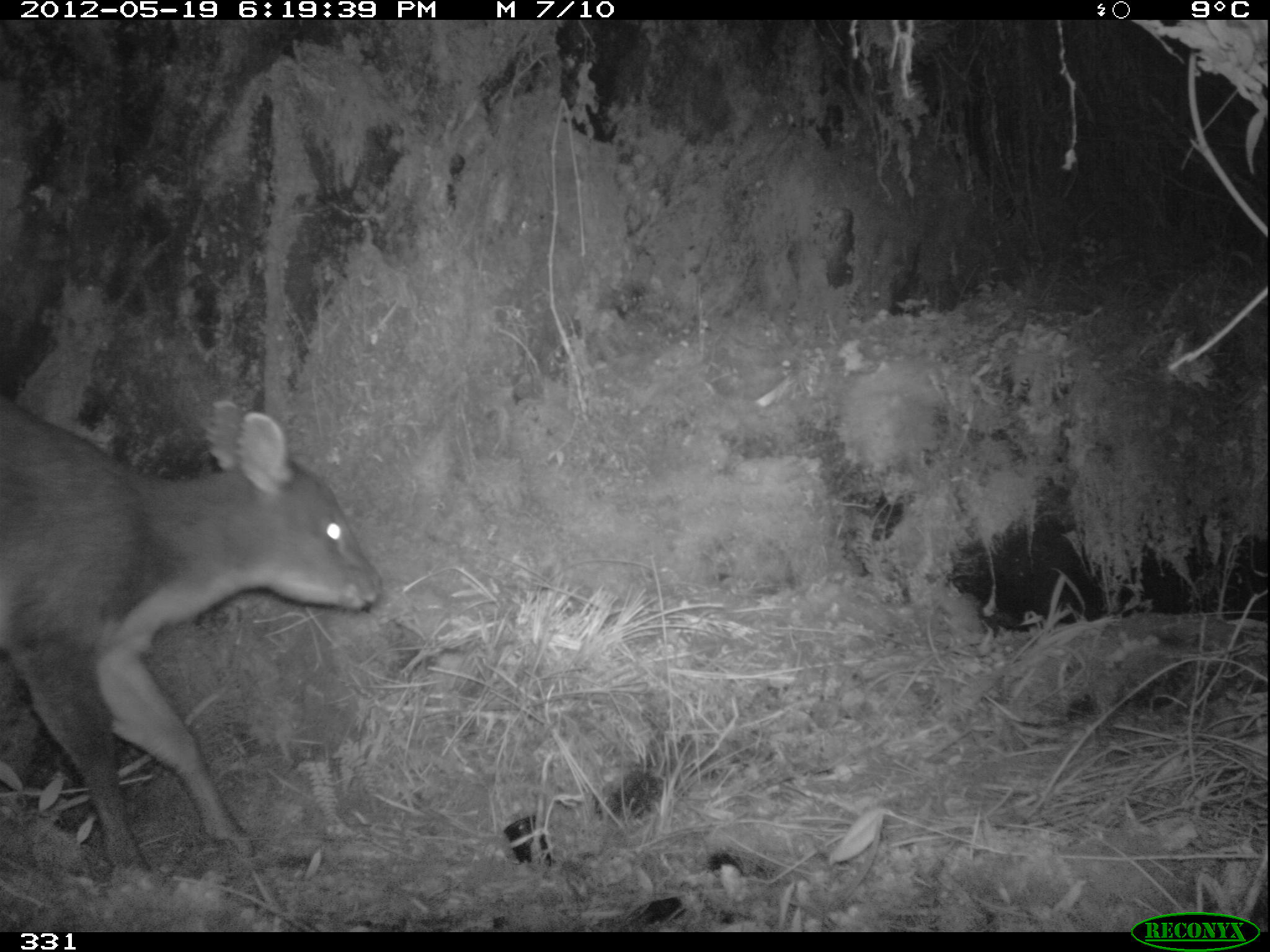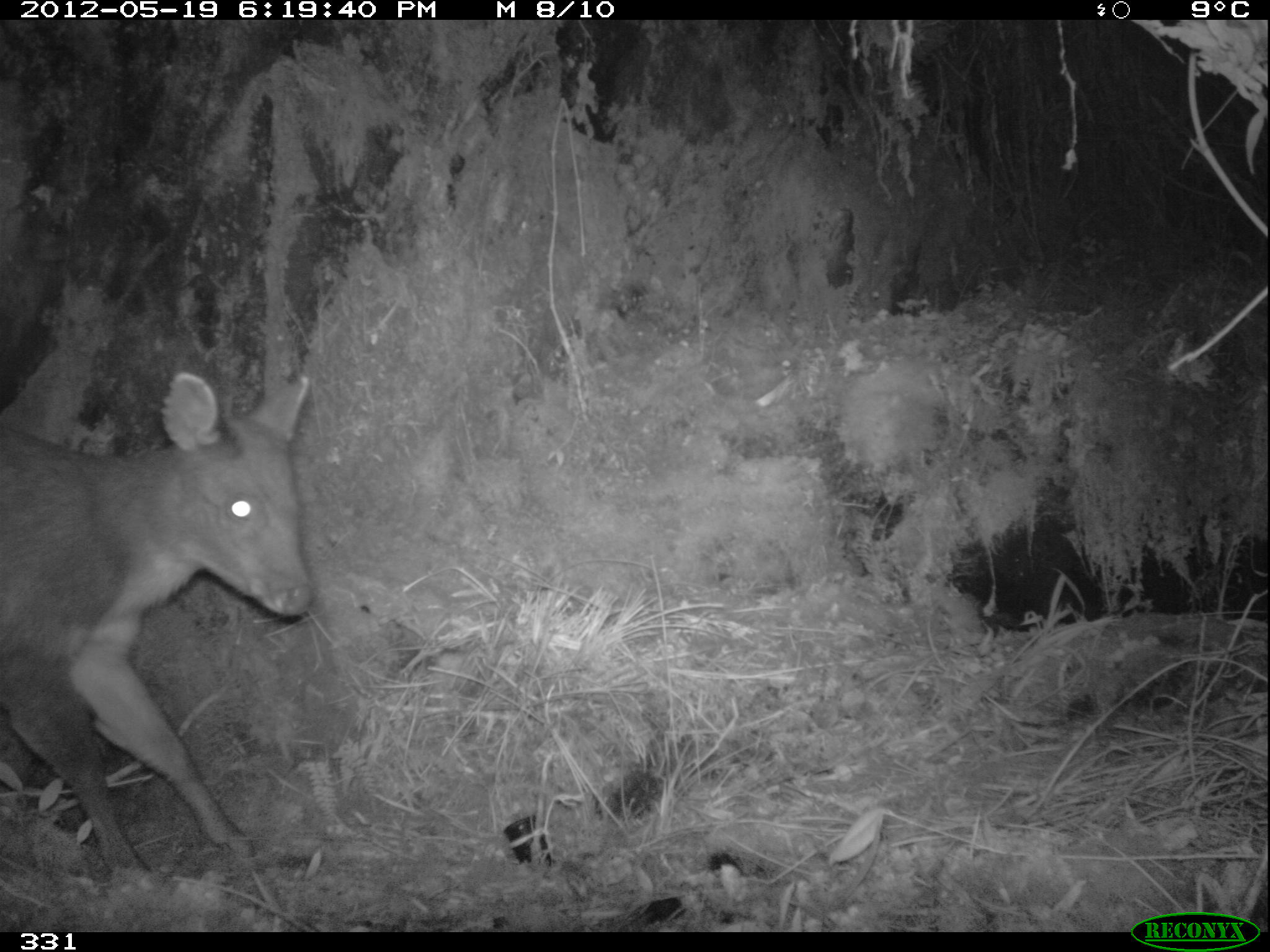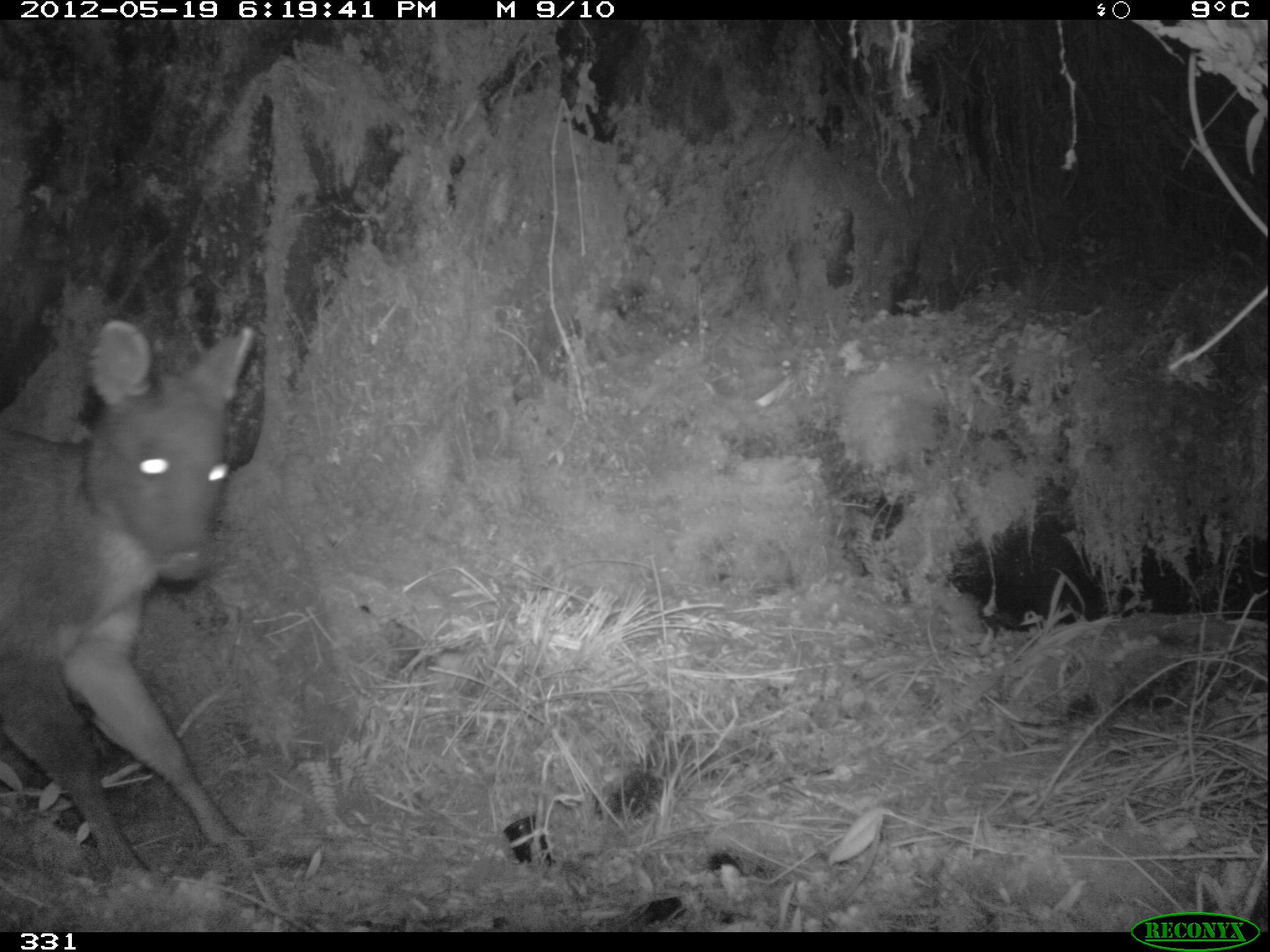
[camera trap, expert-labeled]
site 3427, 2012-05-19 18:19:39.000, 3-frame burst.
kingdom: Animalia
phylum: Chordata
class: Mammalia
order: Artiodactyla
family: Cervidae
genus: Mazama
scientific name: Mazama chunyi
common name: dwarf brocket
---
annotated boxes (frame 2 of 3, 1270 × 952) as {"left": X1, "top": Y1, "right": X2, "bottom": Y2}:
mazama chunyi: {"left": 0, "top": 369, "right": 309, "bottom": 879}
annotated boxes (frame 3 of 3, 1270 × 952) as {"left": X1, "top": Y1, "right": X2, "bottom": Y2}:
mazama chunyi: {"left": 0, "top": 315, "right": 266, "bottom": 887}